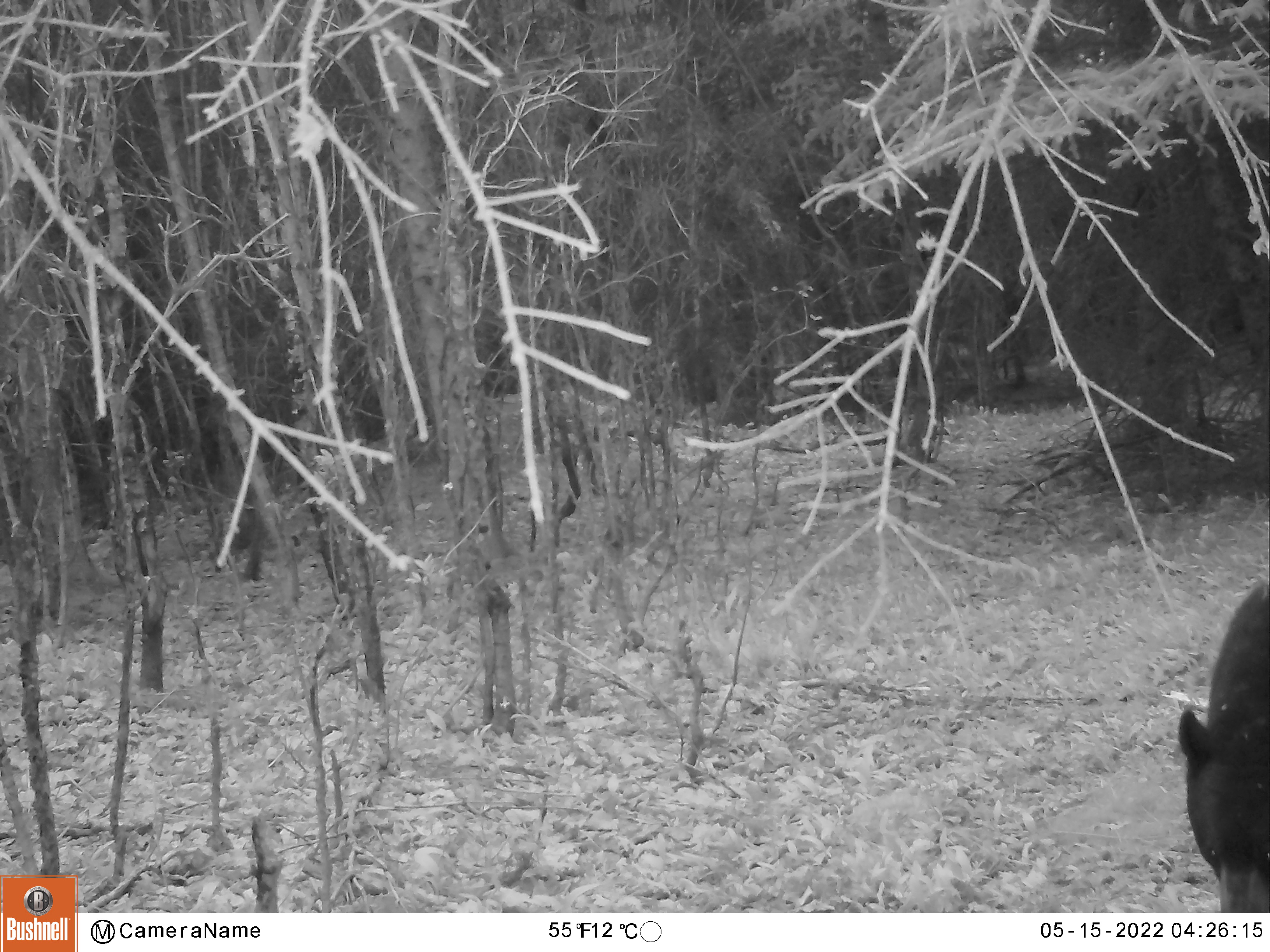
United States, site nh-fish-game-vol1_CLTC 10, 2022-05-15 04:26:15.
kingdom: Animalia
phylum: Chordata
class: Mammalia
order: Carnivora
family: Ursidae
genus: Ursus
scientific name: Ursus americanus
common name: black bear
Black bear (Ursus americanus).